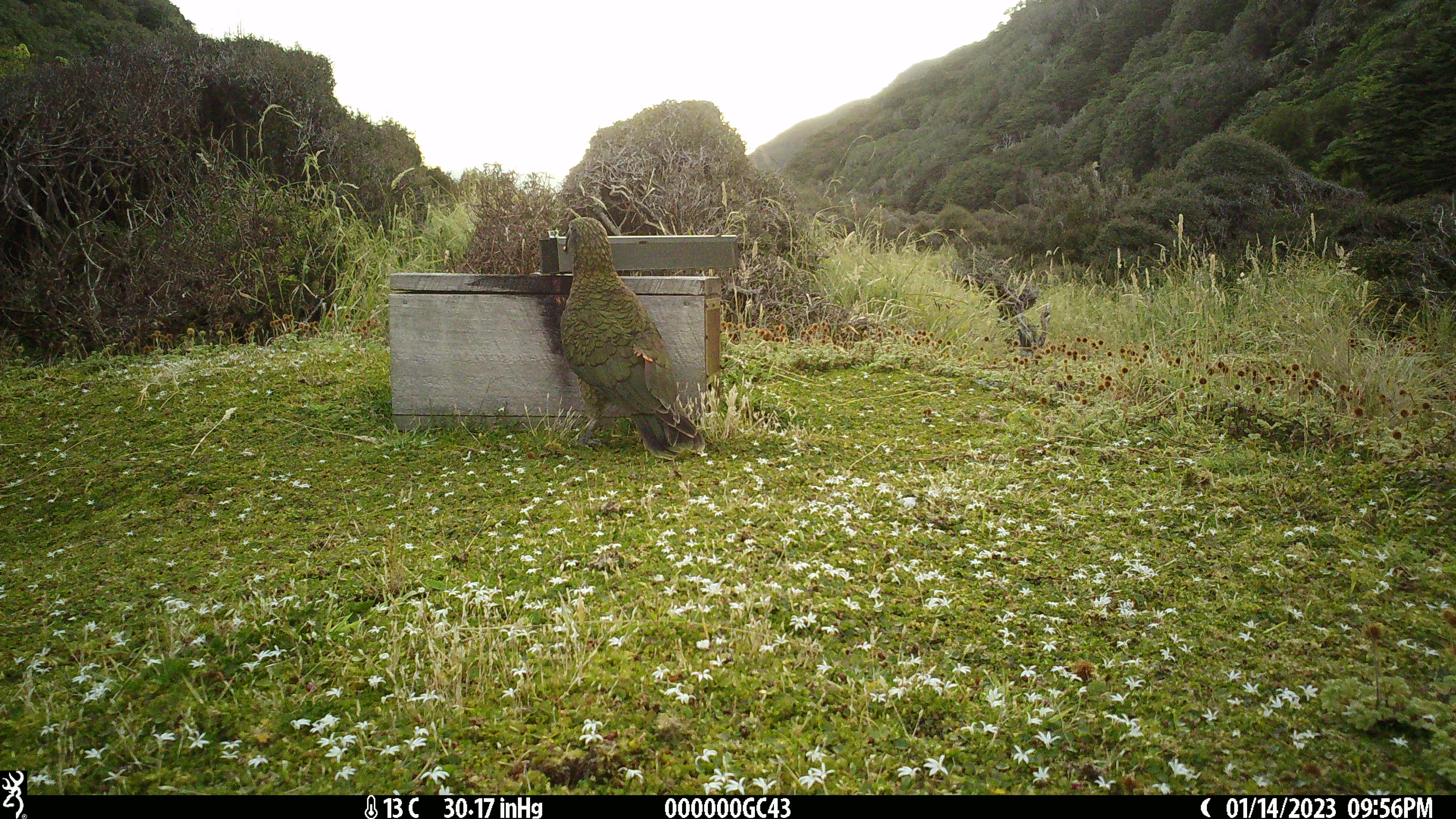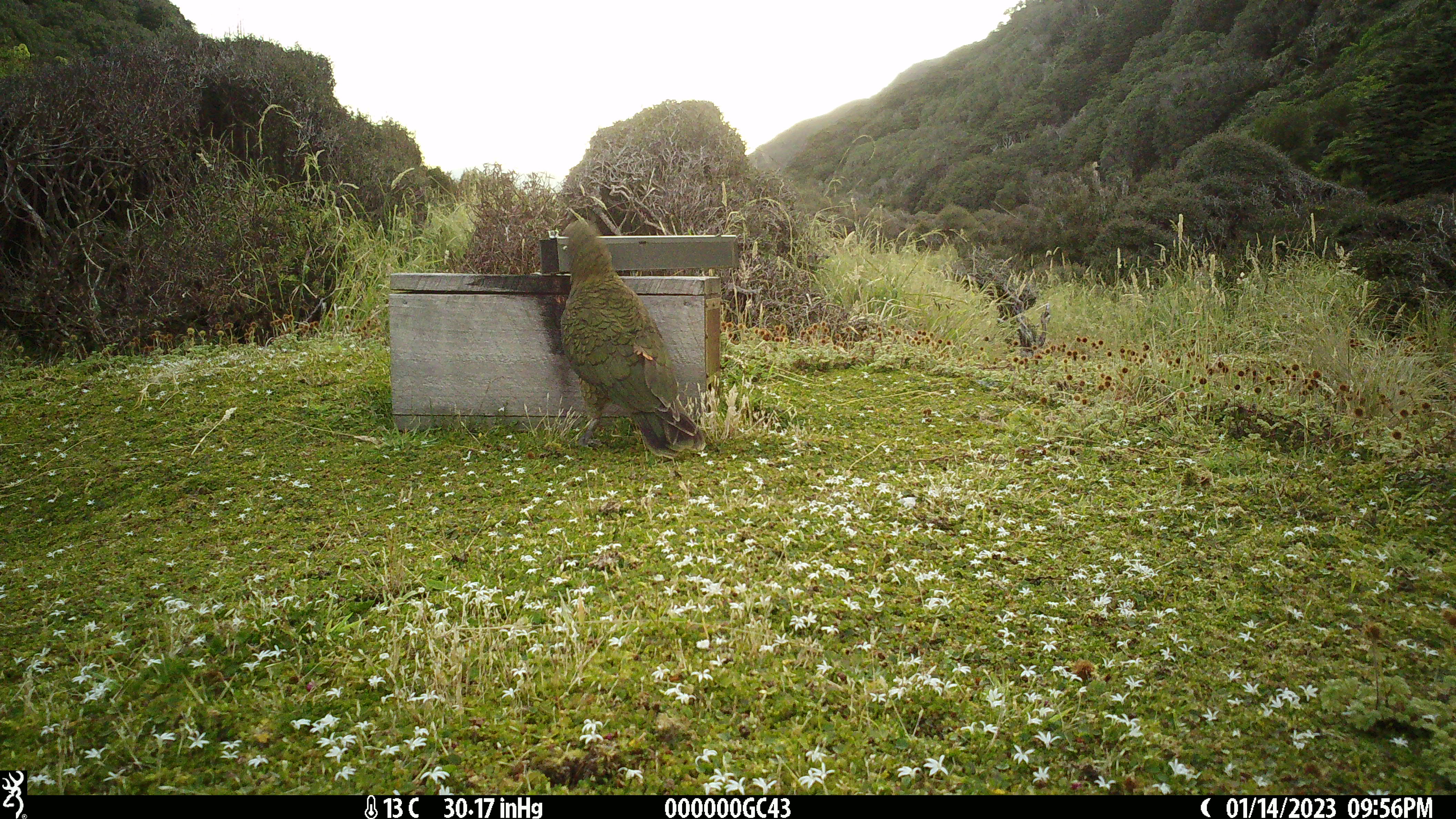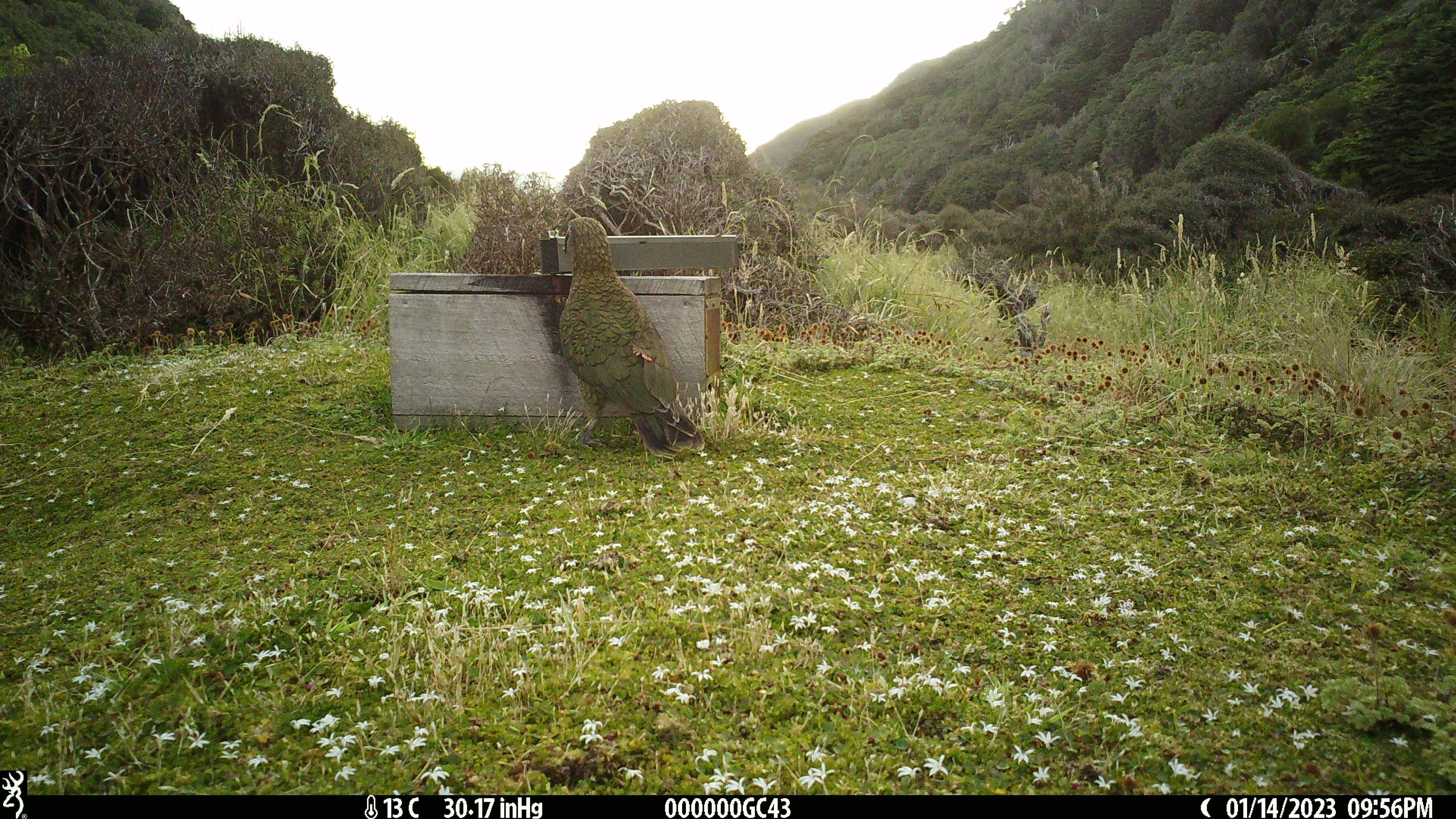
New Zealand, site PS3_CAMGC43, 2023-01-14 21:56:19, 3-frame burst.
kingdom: Animalia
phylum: Chordata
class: Aves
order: Psittaciformes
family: Strigopidae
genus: Nestor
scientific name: Nestor notabilis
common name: kea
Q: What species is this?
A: Kea (Nestor notabilis).